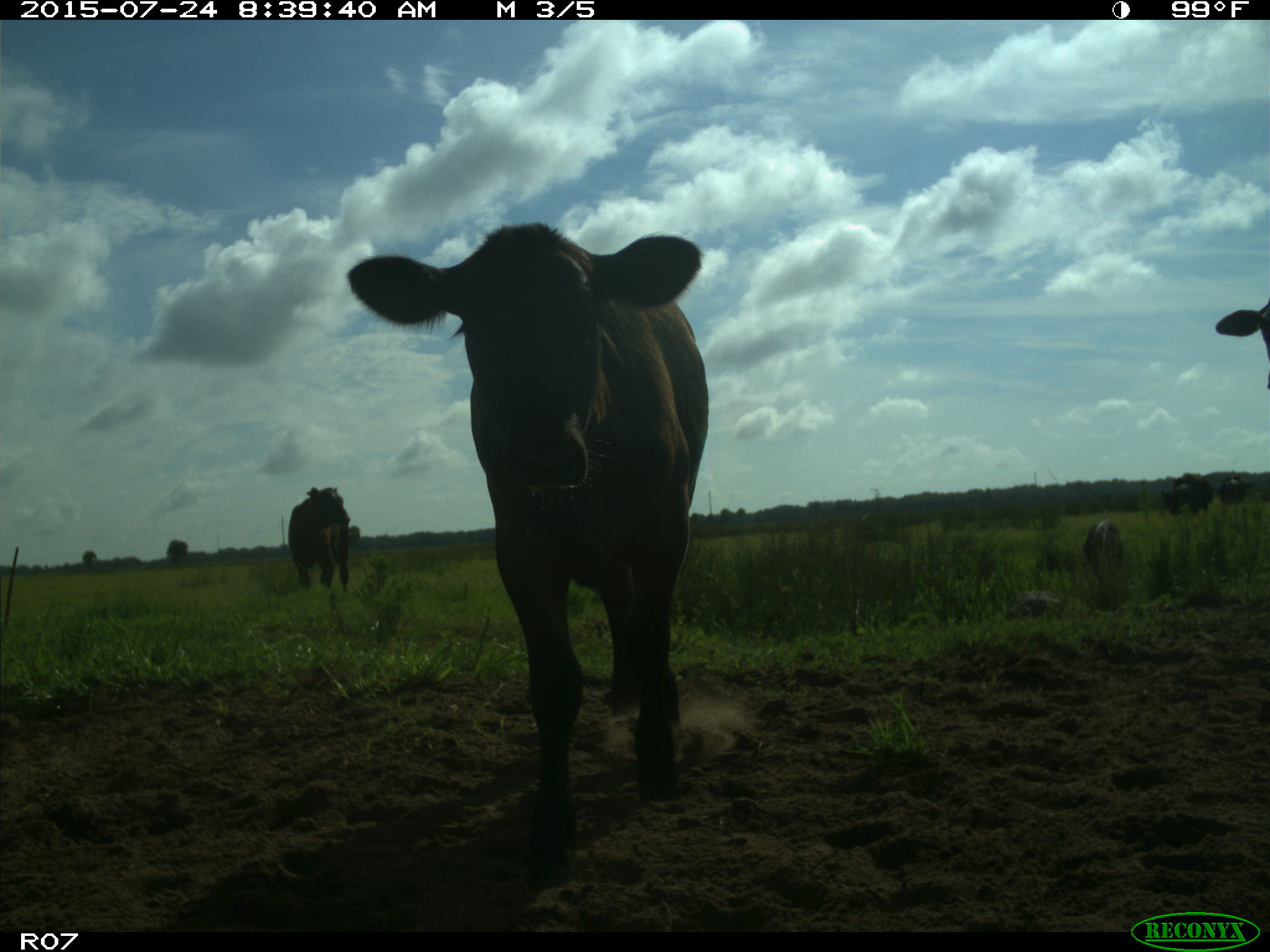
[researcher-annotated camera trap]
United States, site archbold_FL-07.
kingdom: Animalia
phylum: Chordata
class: Mammalia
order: Artiodactyla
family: Bovidae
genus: Bos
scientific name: Bos taurus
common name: domestic cow